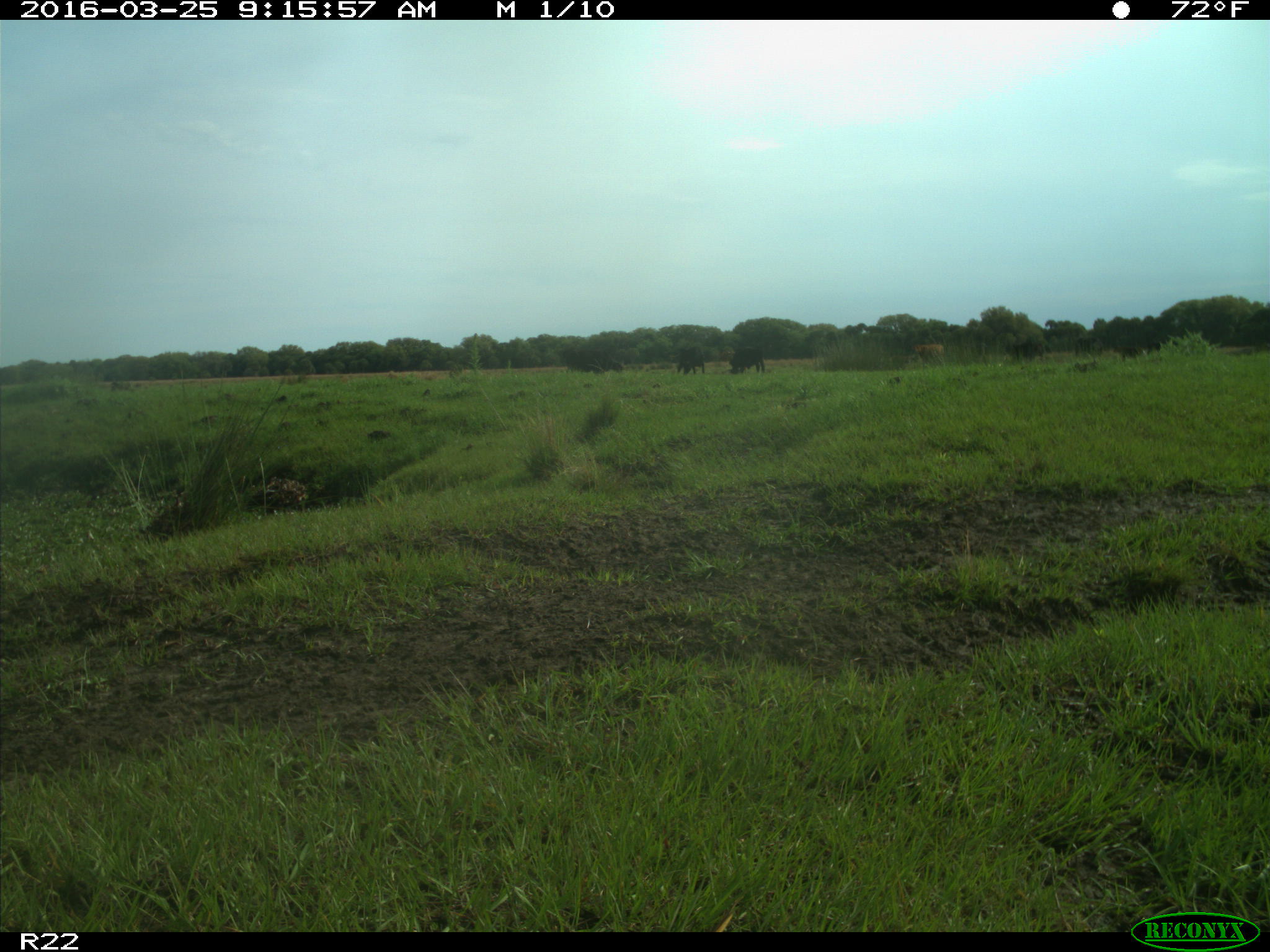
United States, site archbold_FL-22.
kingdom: Animalia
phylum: Chordata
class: Mammalia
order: Artiodactyla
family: Bovidae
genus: Bos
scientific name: Bos taurus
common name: domestic cow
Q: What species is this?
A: Bos taurus (domestic cow).